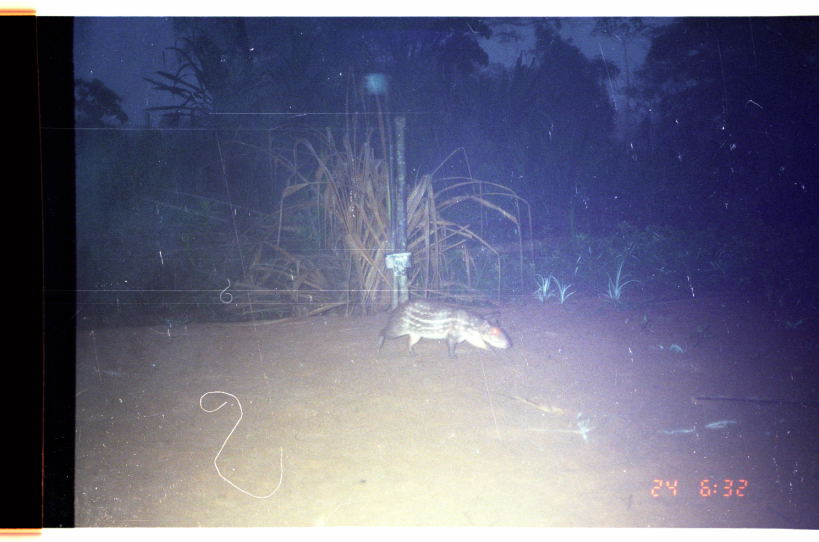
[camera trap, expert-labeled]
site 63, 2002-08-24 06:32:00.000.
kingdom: Animalia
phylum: Chordata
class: Mammalia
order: Rodentia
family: Cuniculidae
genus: Cuniculus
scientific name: Cuniculus paca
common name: spotted paca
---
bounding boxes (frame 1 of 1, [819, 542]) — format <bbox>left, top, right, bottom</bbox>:
cuniculus paca: <bbox>375, 298, 513, 358</bbox>